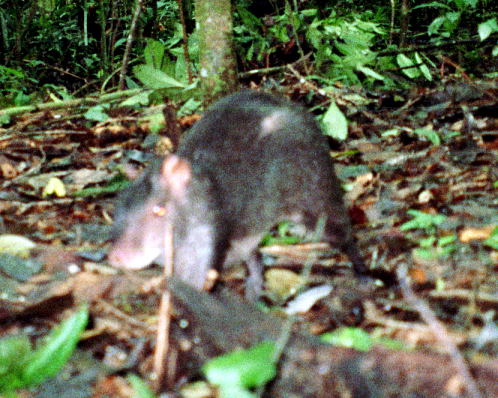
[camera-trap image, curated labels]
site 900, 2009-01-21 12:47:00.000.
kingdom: Animalia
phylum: Chordata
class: Mammalia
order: Rodentia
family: Dasyproctidae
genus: Dasyprocta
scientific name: Dasyprocta fuliginosa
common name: black agouti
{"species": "Dasyprocta fuliginosa (black agouti)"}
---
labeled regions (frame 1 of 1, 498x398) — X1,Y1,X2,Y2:
dasyprocta fuliginosa: 107,88,374,300